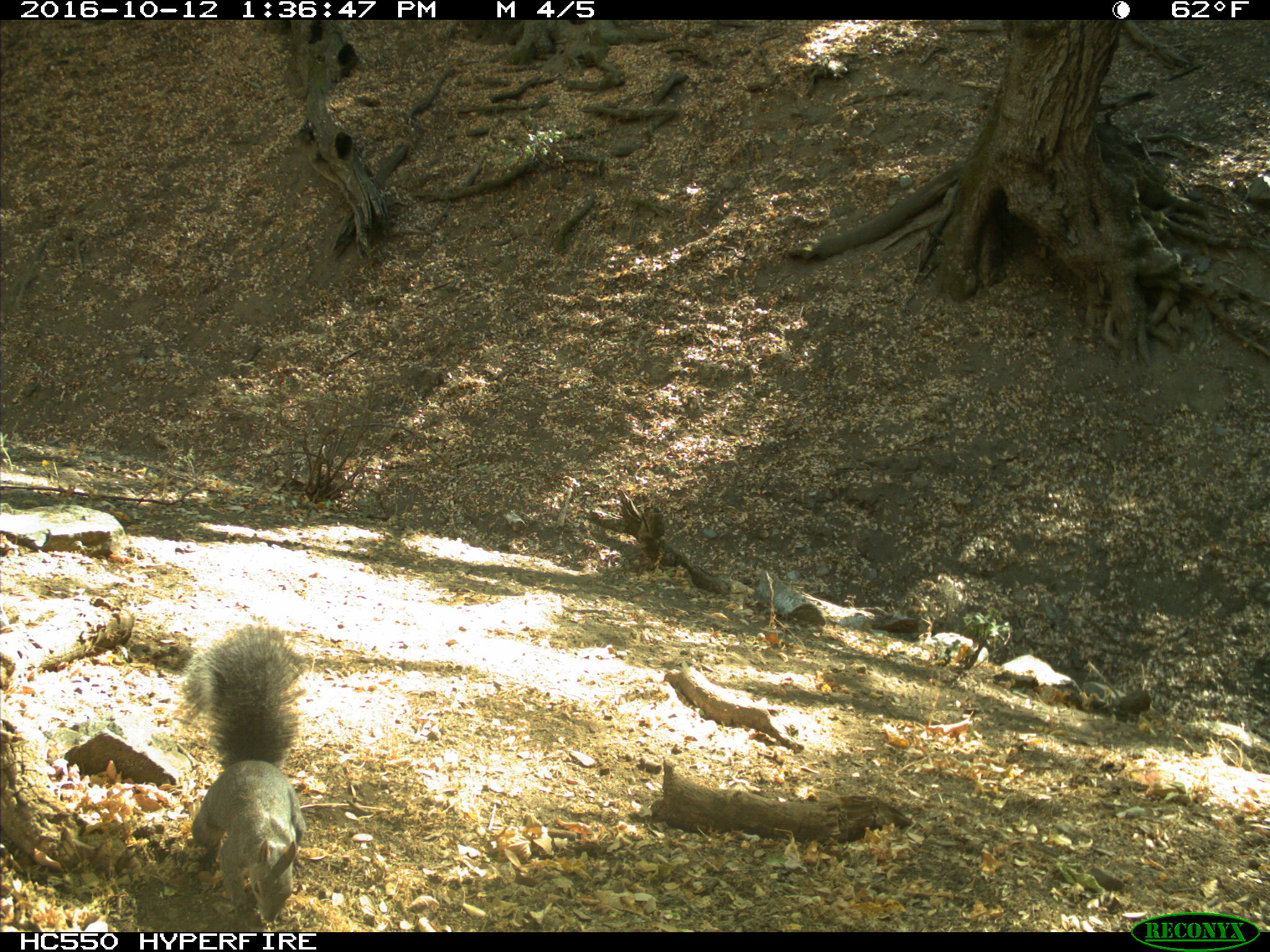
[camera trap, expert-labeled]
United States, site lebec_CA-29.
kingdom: Animalia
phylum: Chordata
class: Mammalia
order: Rodentia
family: Sciuridae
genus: Sciurus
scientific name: Sciurus carolinensis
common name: eastern gray squirrel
Sciurus carolinensis (eastern gray squirrel).